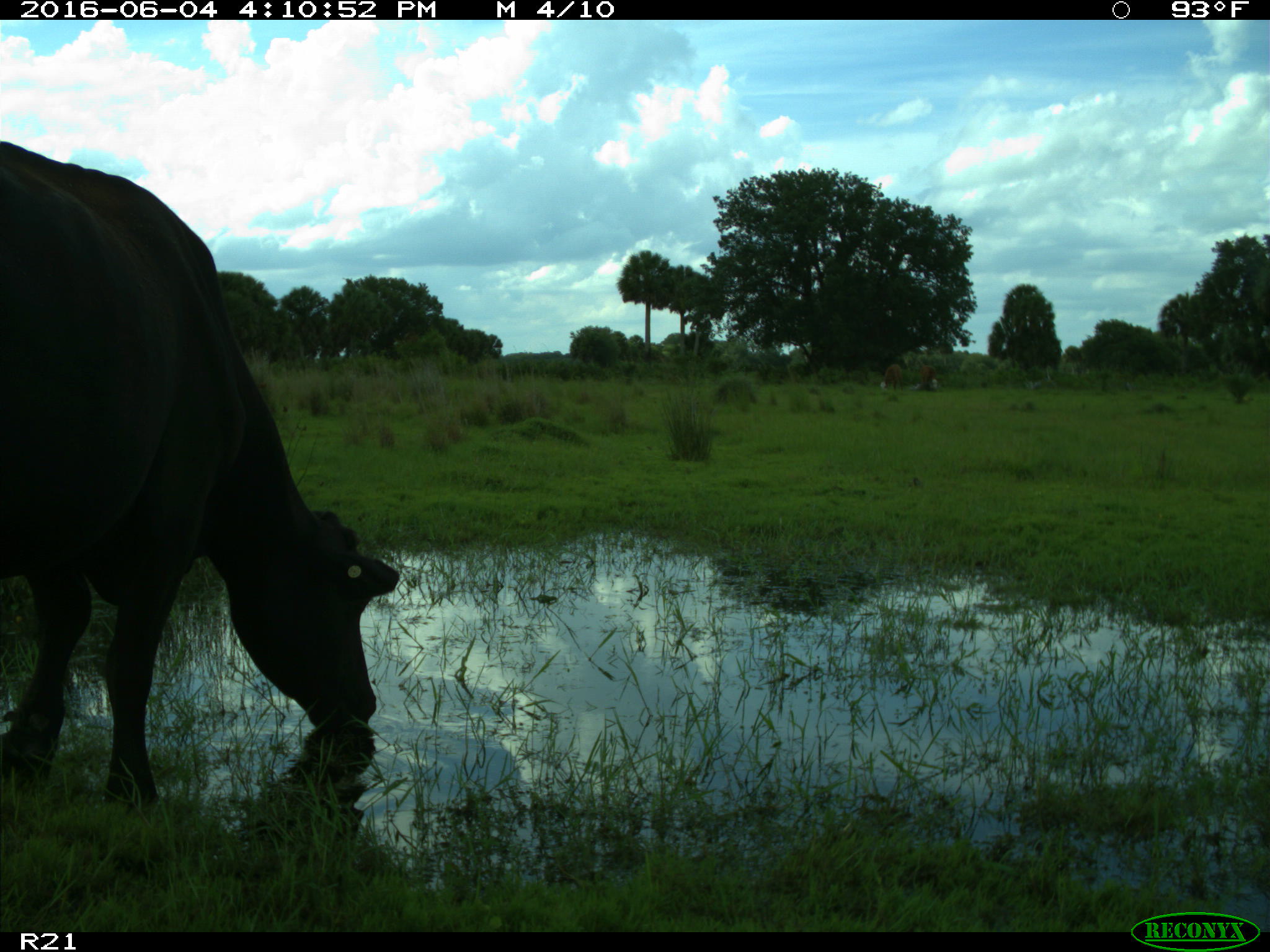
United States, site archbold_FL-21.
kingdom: Animalia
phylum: Chordata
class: Mammalia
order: Artiodactyla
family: Bovidae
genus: Bos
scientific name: Bos taurus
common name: domestic cow